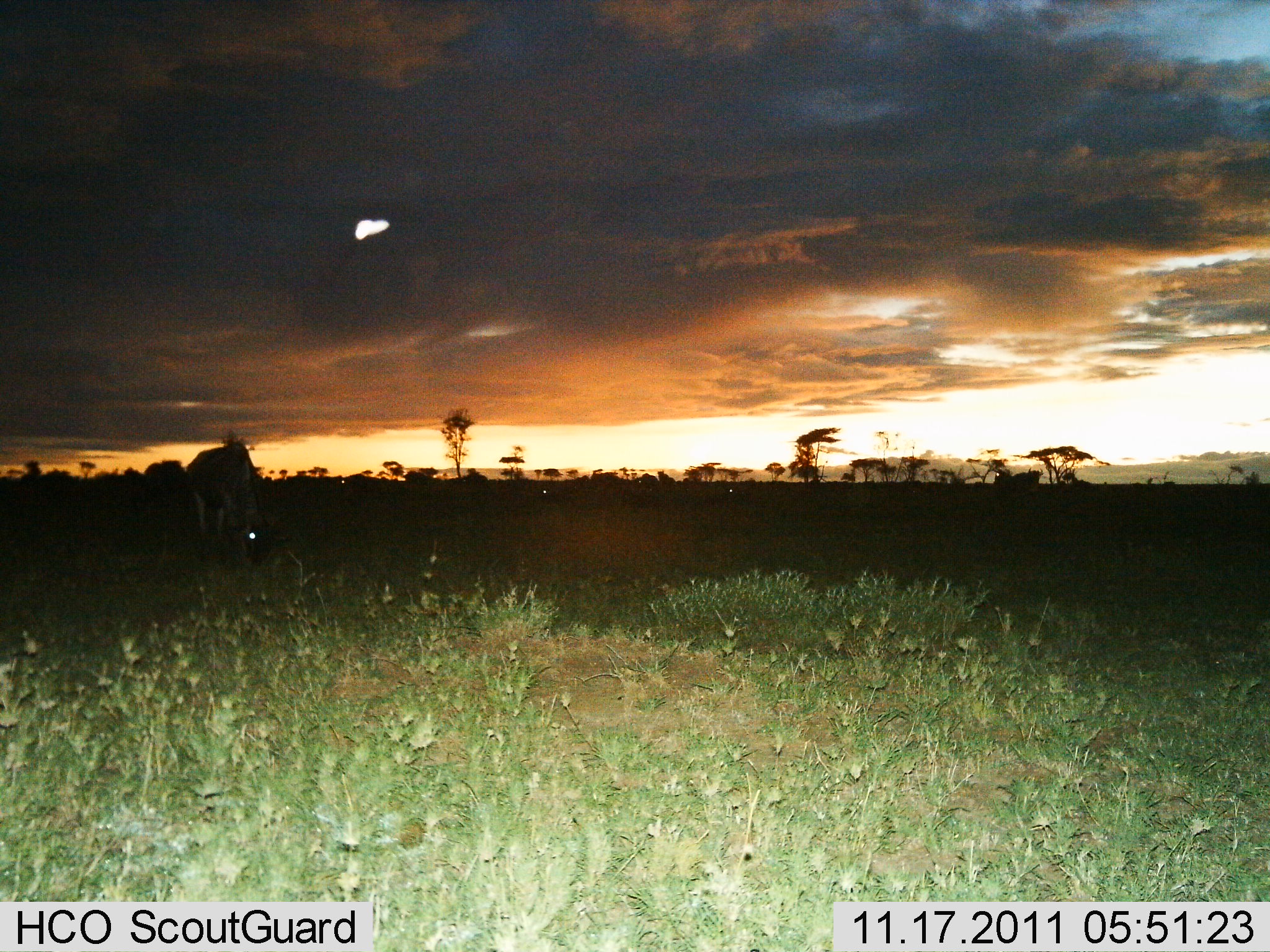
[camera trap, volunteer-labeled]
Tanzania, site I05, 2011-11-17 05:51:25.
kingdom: Animalia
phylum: Chordata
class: Mammalia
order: Artiodactyla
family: Bovidae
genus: Connochaetes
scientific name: Connochaetes taurinus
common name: blue wildebeest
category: wildebeest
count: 1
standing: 42%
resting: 0%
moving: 8%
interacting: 0%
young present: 0%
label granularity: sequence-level